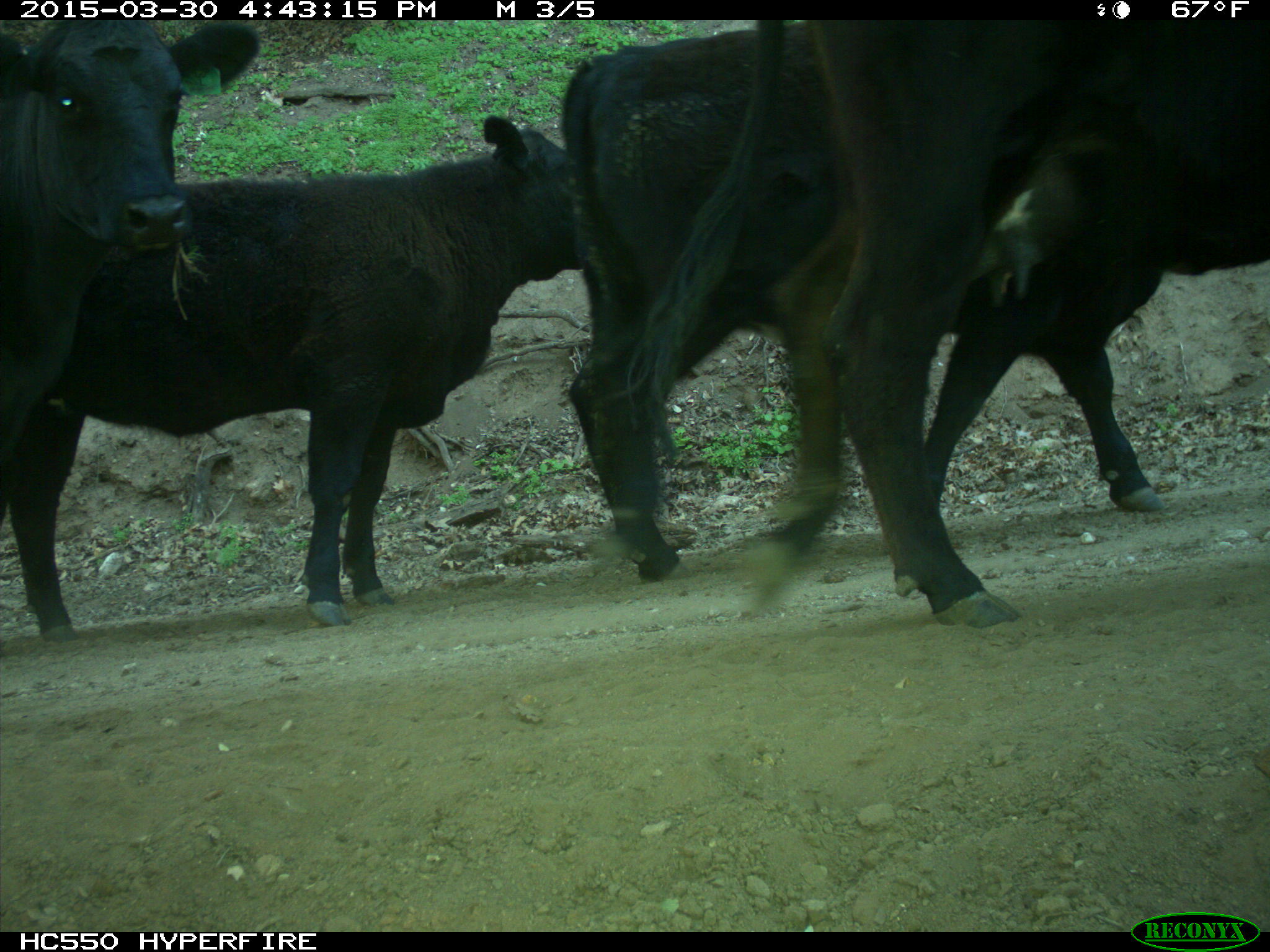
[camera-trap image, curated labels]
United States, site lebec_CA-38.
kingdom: Animalia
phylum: Chordata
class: Mammalia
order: Artiodactyla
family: Bovidae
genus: Bos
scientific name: Bos taurus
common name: domestic cow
Bos taurus (domestic cow).